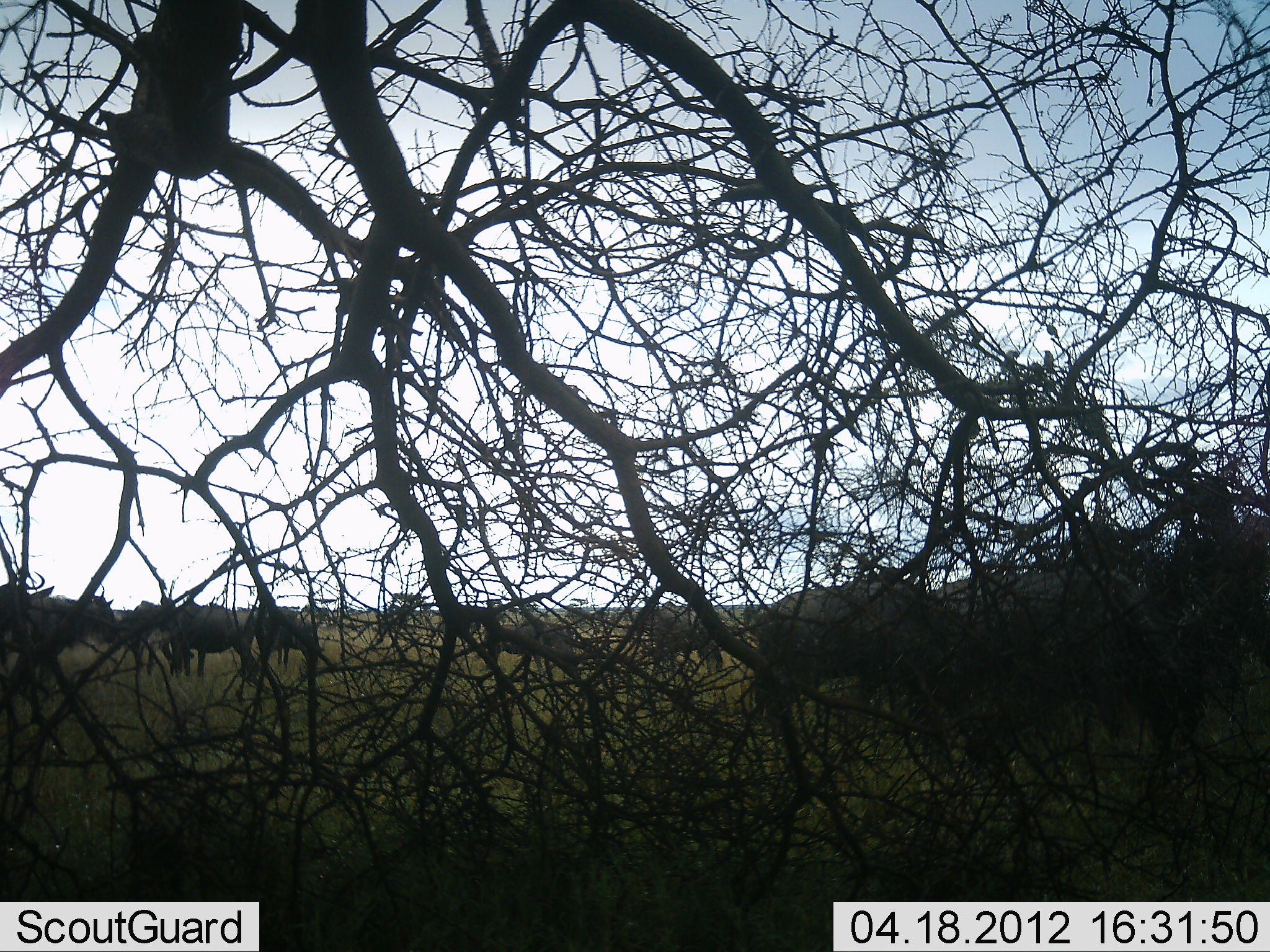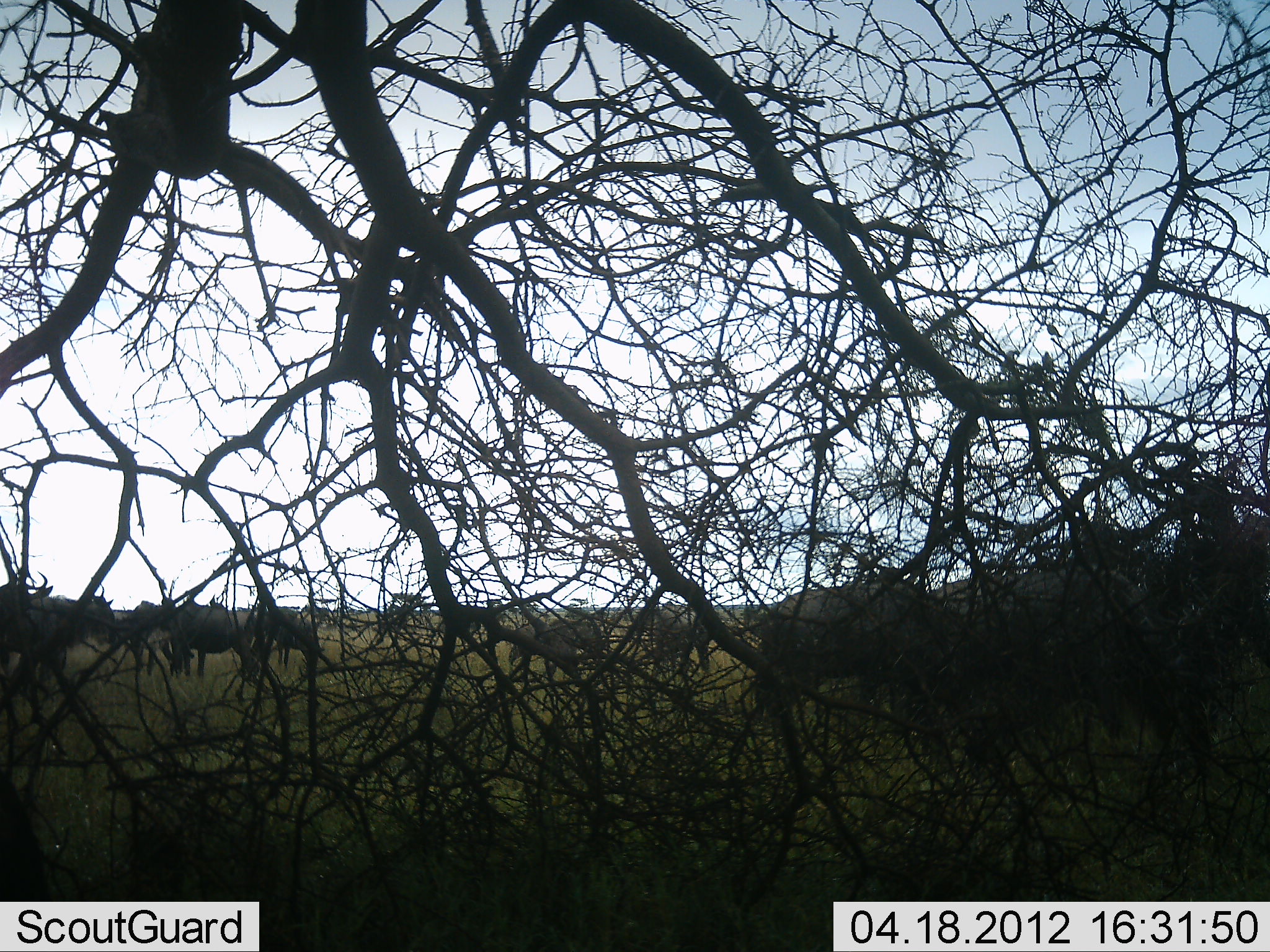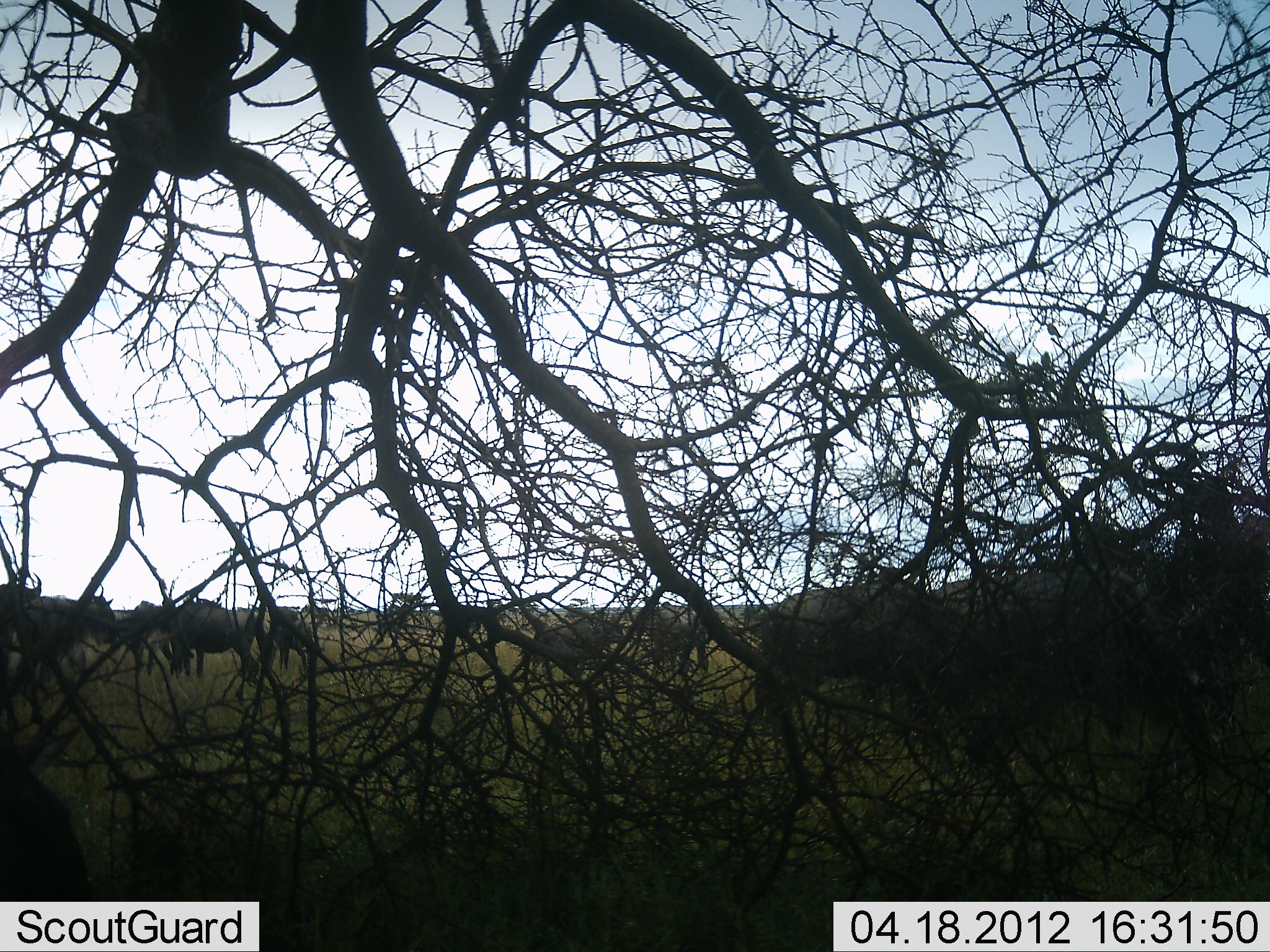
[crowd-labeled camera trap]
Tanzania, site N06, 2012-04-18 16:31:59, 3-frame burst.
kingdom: Animalia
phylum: Chordata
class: Mammalia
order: Artiodactyla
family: Bovidae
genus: Connochaetes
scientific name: Connochaetes taurinus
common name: blue wildebeest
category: wildebeest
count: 11-50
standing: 73%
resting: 0%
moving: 33%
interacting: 0%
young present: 0%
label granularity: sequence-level